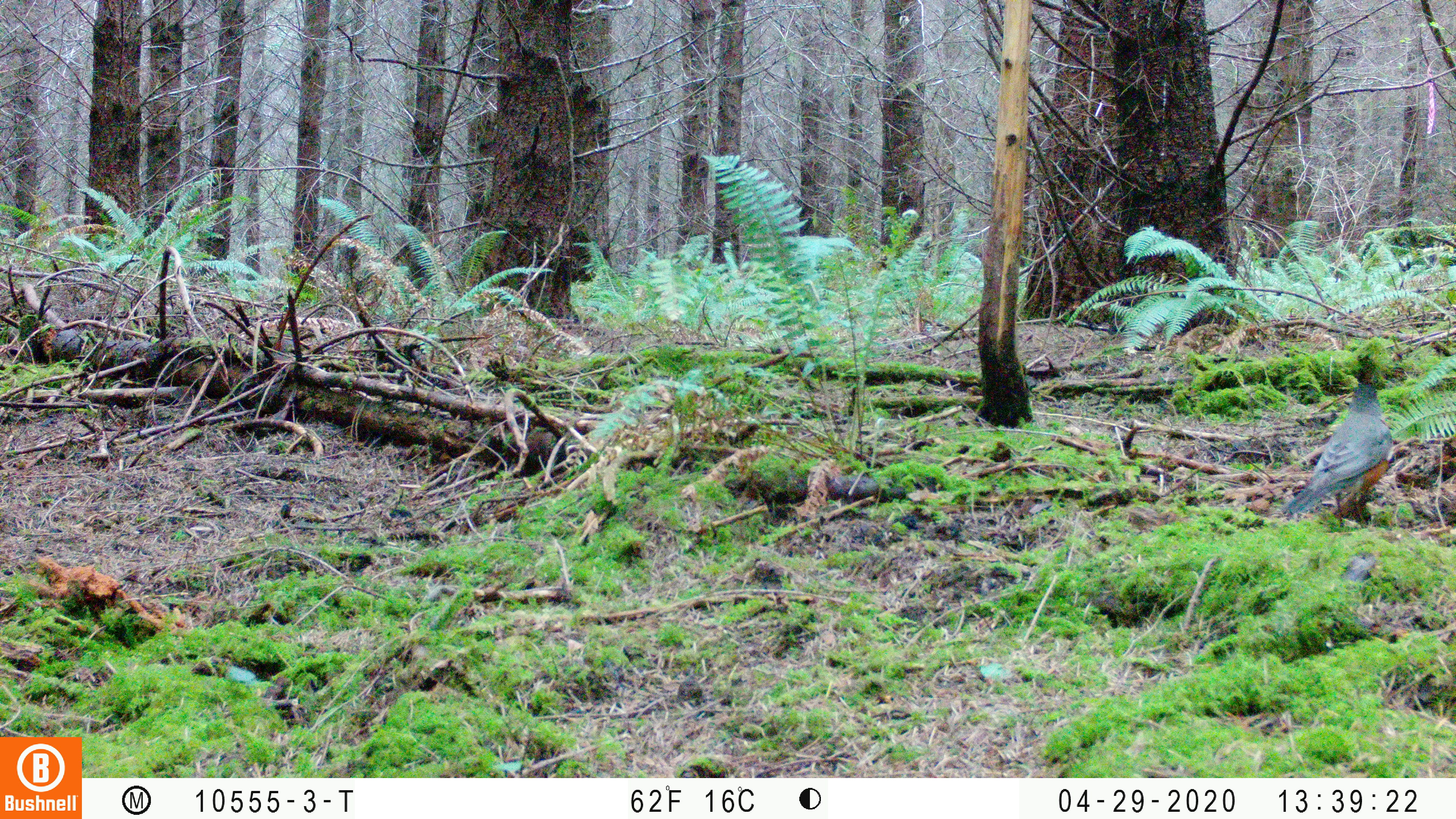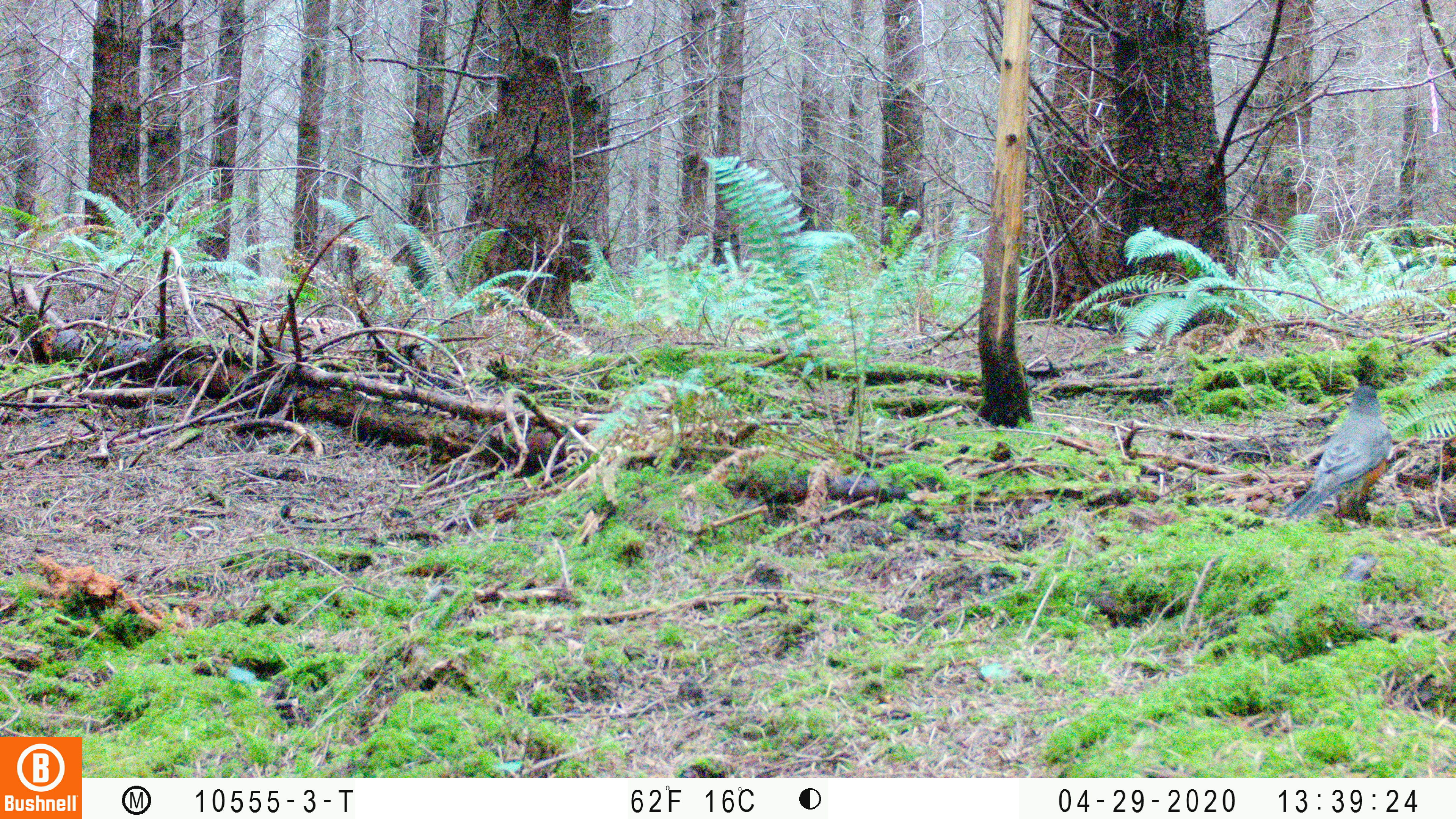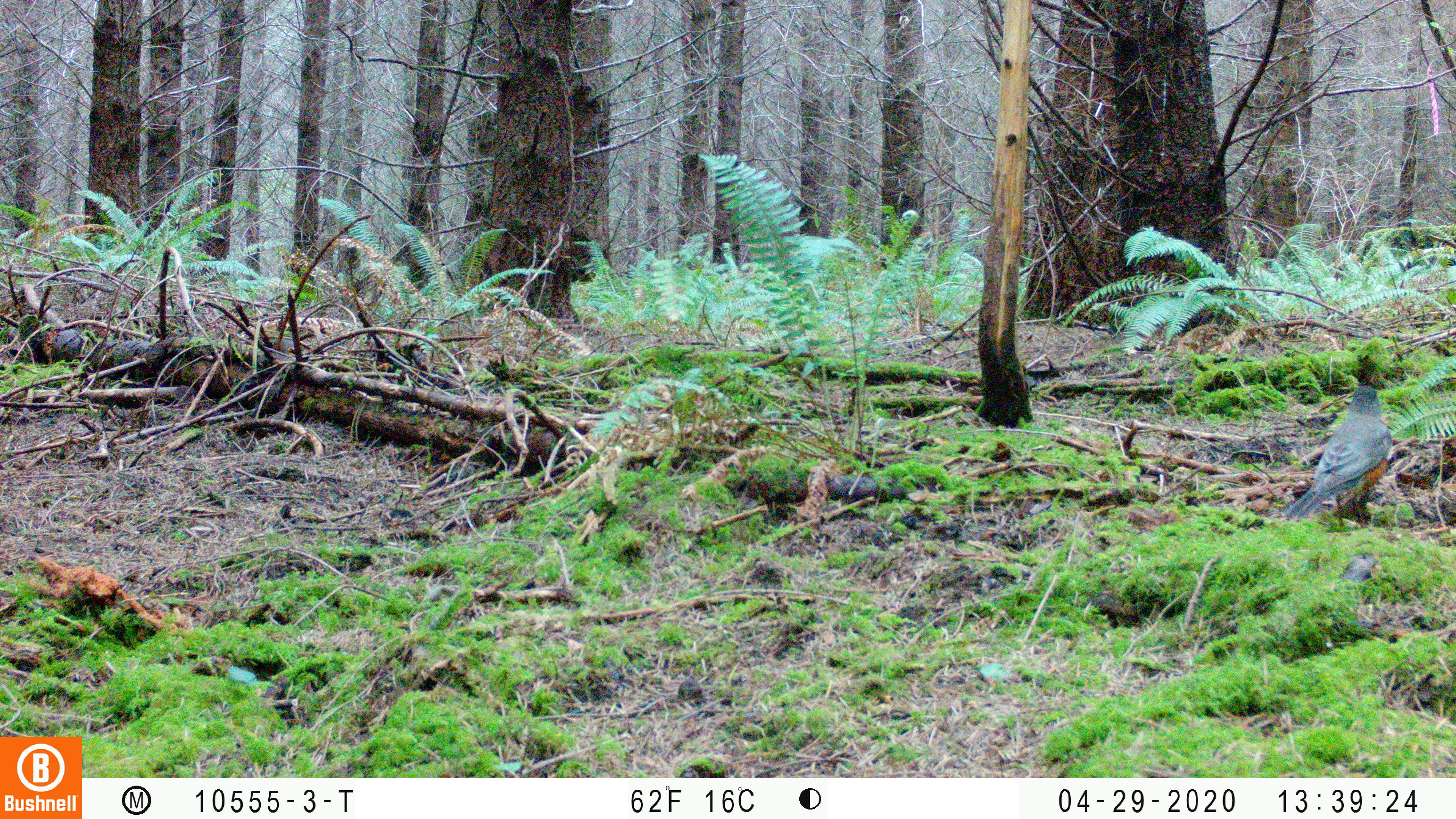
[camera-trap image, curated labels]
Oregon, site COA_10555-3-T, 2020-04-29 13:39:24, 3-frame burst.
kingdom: Animalia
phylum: Chordata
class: Aves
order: Passeriformes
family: Turdidae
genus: Turdus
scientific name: Turdus migratorius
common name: american robin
American robin (Turdus migratorius).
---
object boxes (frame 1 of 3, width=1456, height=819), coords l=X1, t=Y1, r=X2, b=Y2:
american robin: l=1265, t=362, r=1416, b=537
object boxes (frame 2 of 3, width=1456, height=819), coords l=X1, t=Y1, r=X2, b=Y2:
american robin: l=1269, t=365, r=1409, b=537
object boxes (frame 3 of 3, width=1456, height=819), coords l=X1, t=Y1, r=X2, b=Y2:
american robin: l=1266, t=370, r=1400, b=534